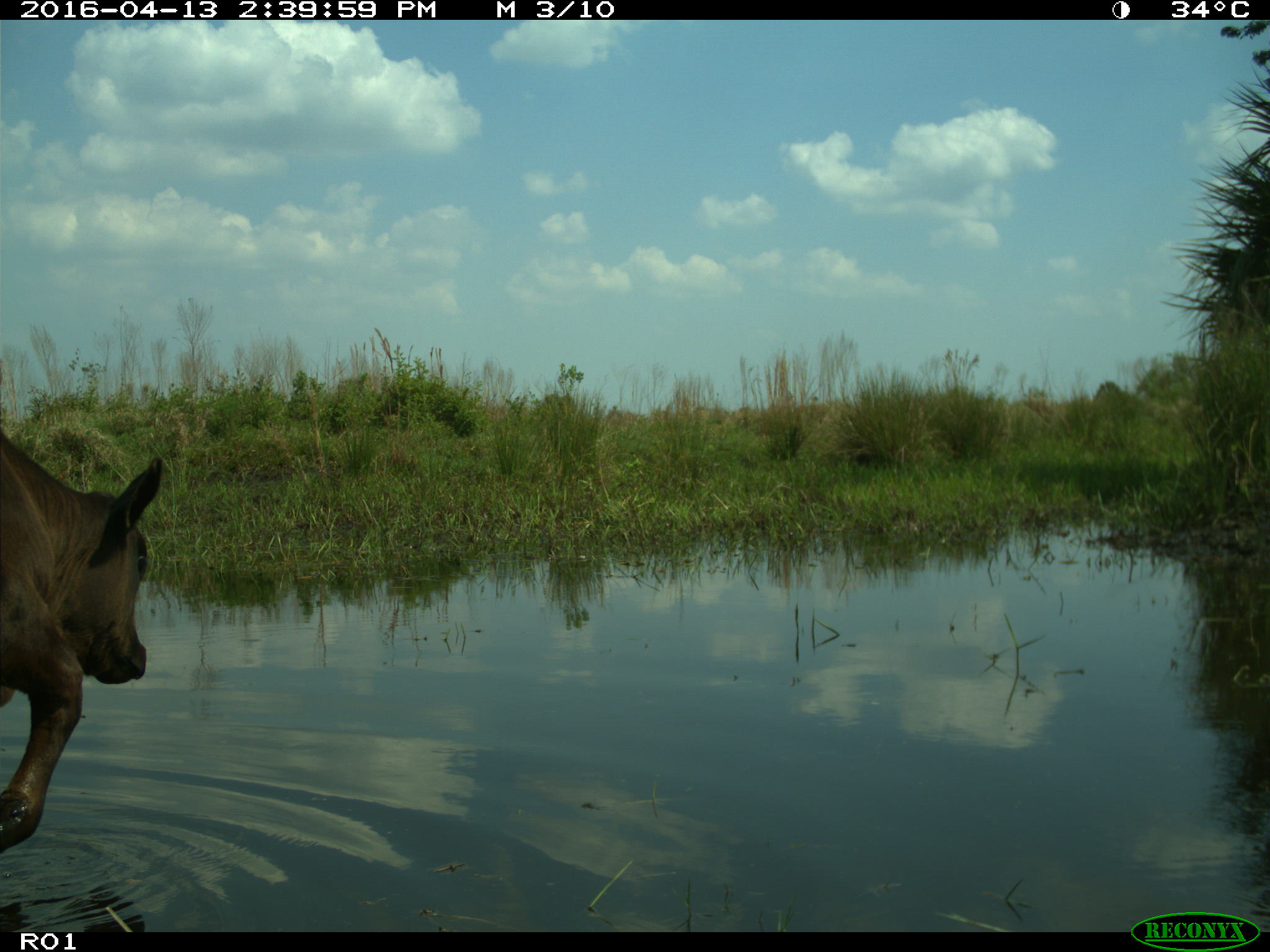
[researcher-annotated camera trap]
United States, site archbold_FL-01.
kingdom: Animalia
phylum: Chordata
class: Mammalia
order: Artiodactyla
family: Bovidae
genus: Bos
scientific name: Bos taurus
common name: domestic cow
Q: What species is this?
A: Bos taurus (domestic cow).